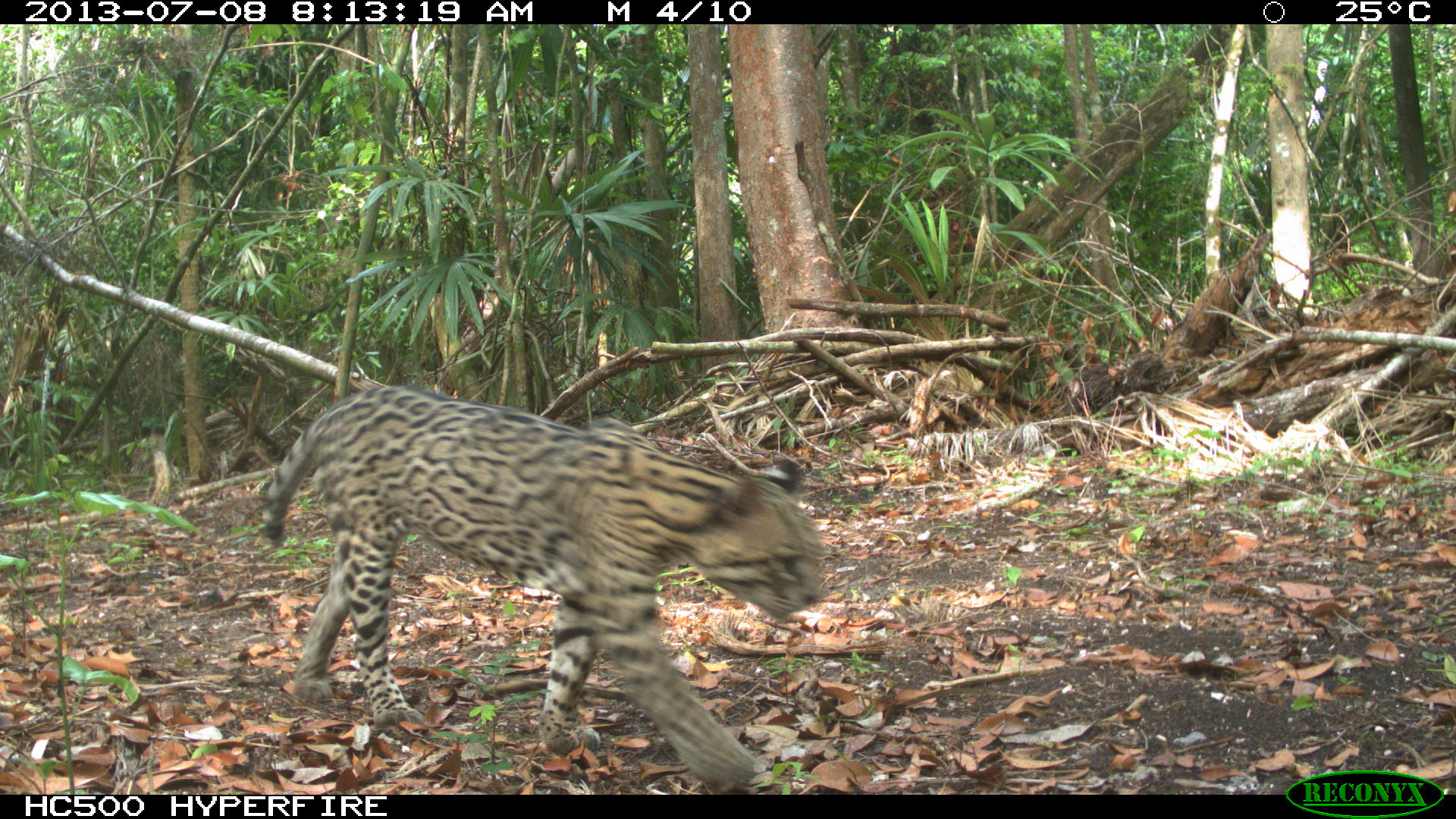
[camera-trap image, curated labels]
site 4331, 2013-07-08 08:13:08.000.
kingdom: Animalia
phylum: Chordata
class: Mammalia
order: Carnivora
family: Felidae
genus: Leopardus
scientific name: Leopardus pardalis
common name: ocelot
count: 1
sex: male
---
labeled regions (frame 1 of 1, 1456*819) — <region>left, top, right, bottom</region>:
leopardus pardalis: <region>258, 382, 829, 790</region>